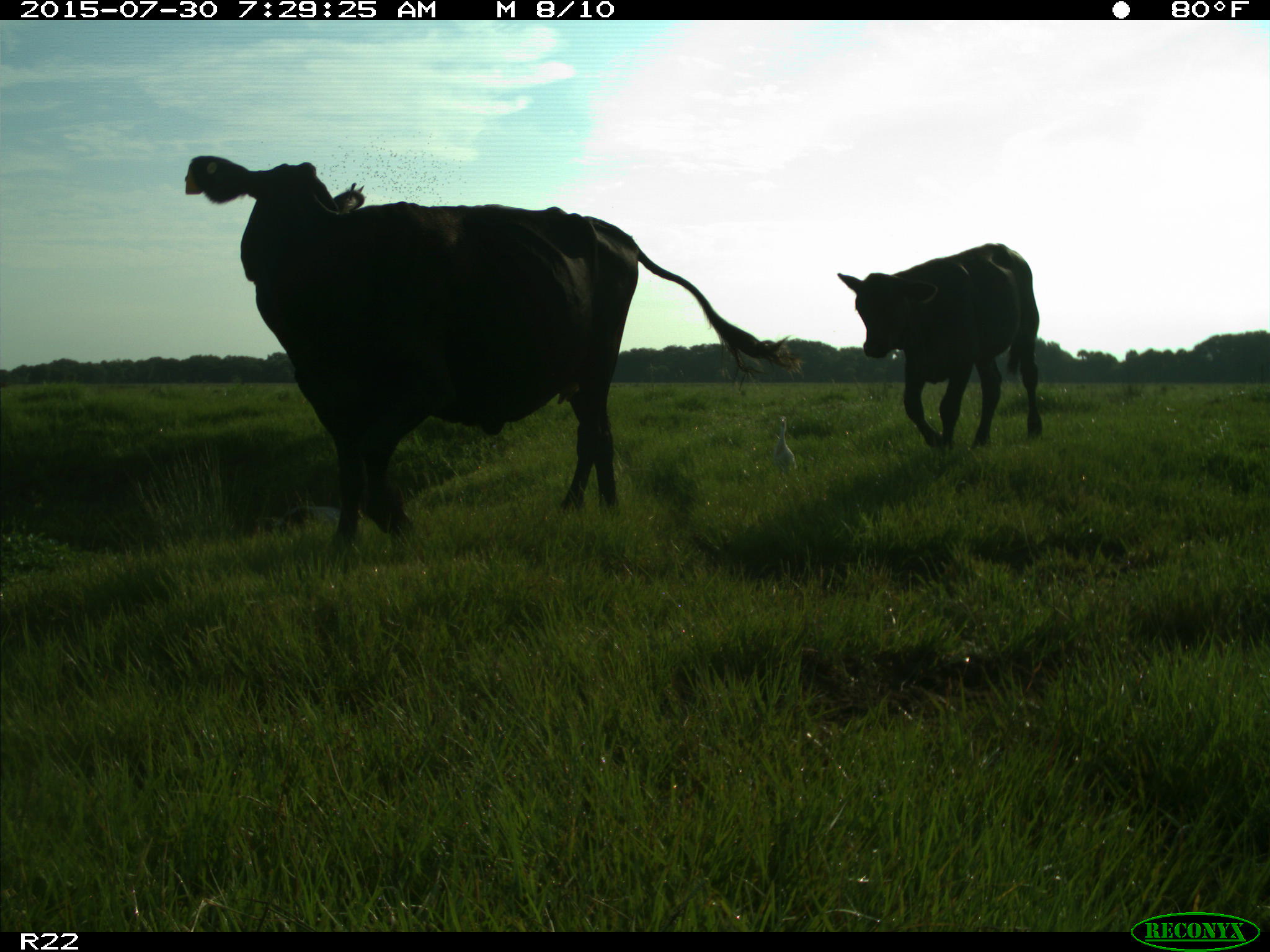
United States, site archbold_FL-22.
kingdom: Animalia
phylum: Chordata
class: Mammalia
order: Artiodactyla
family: Bovidae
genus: Bos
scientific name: Bos taurus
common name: domestic cow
Bos taurus (domestic cow).